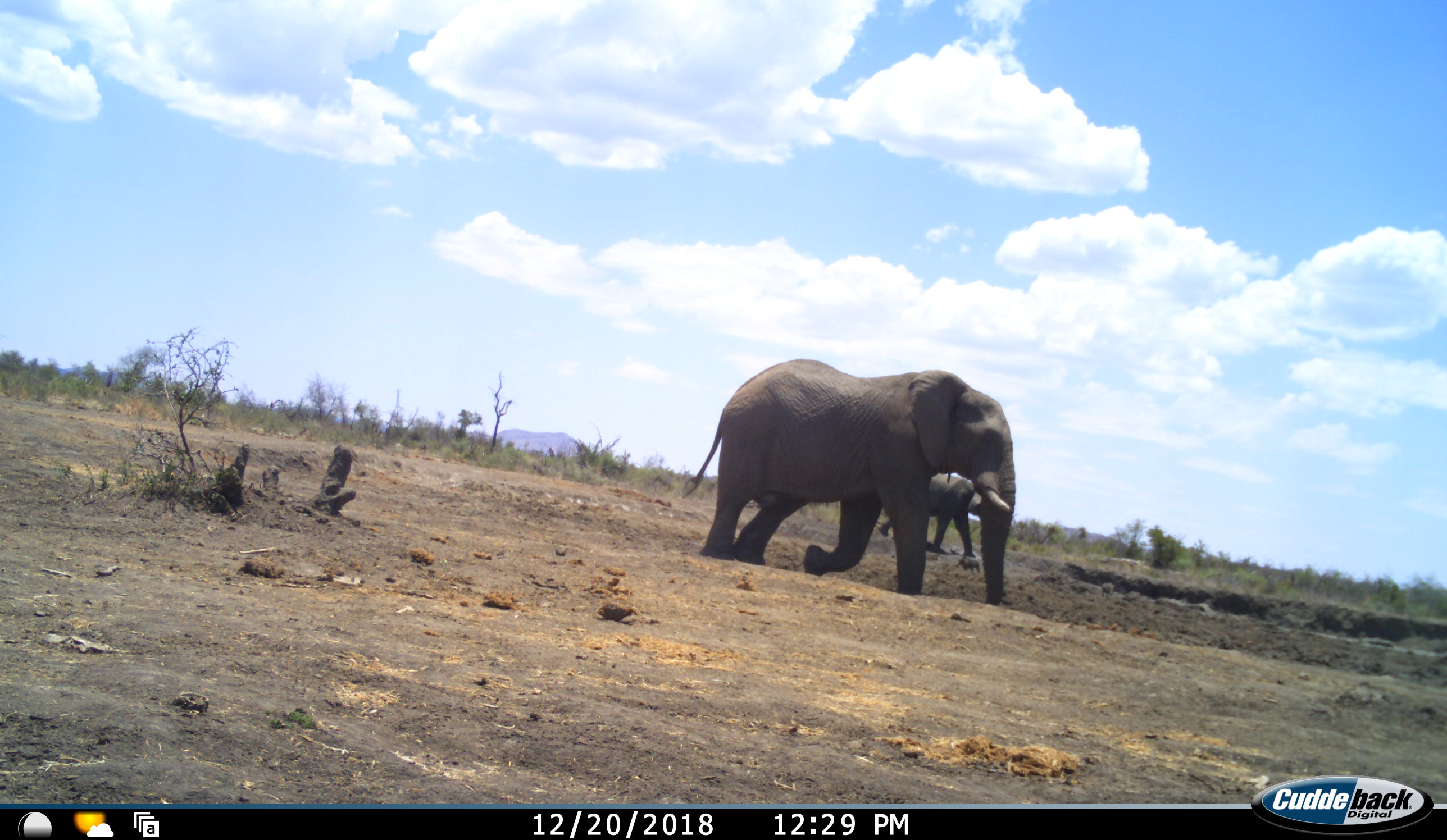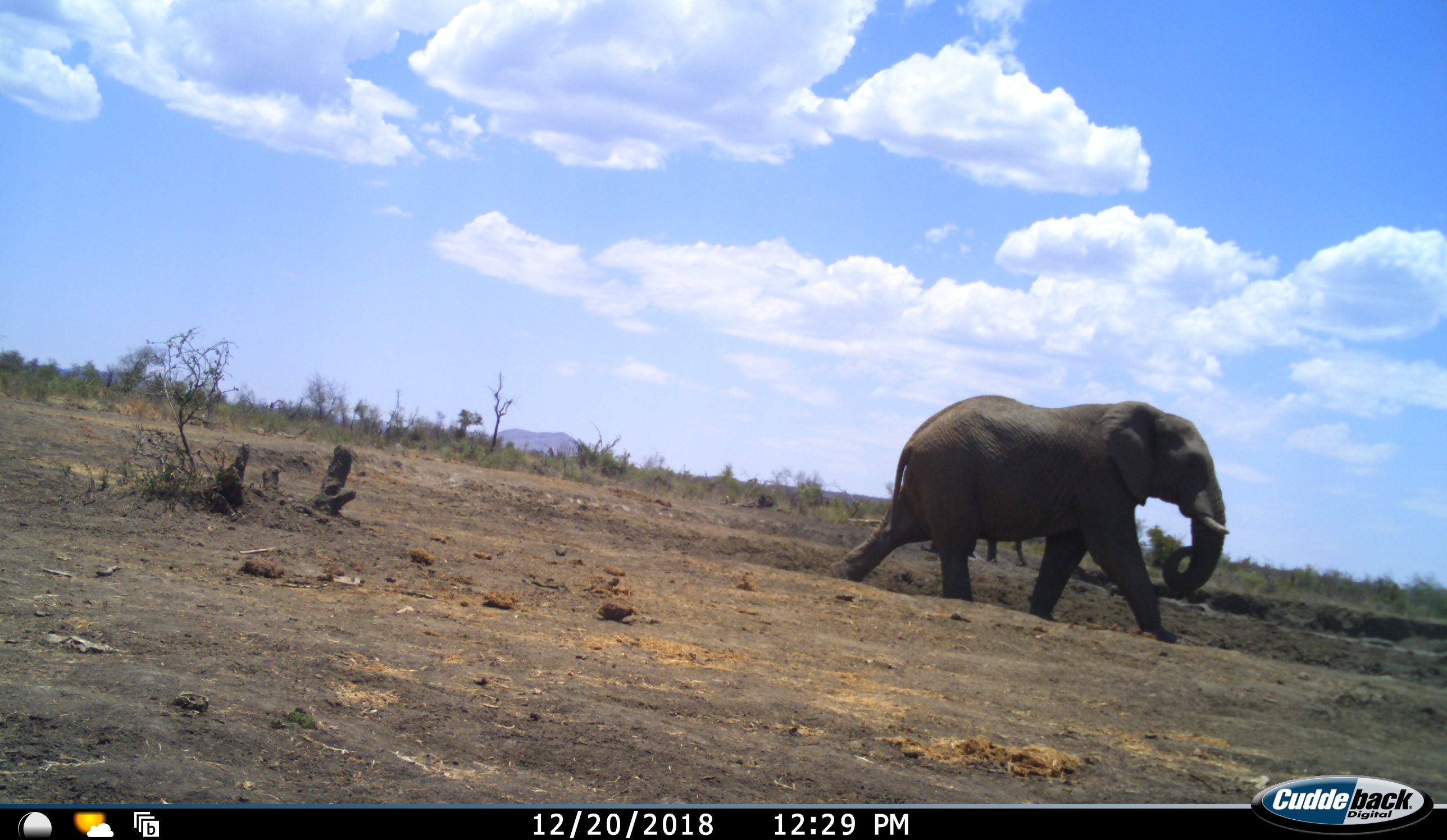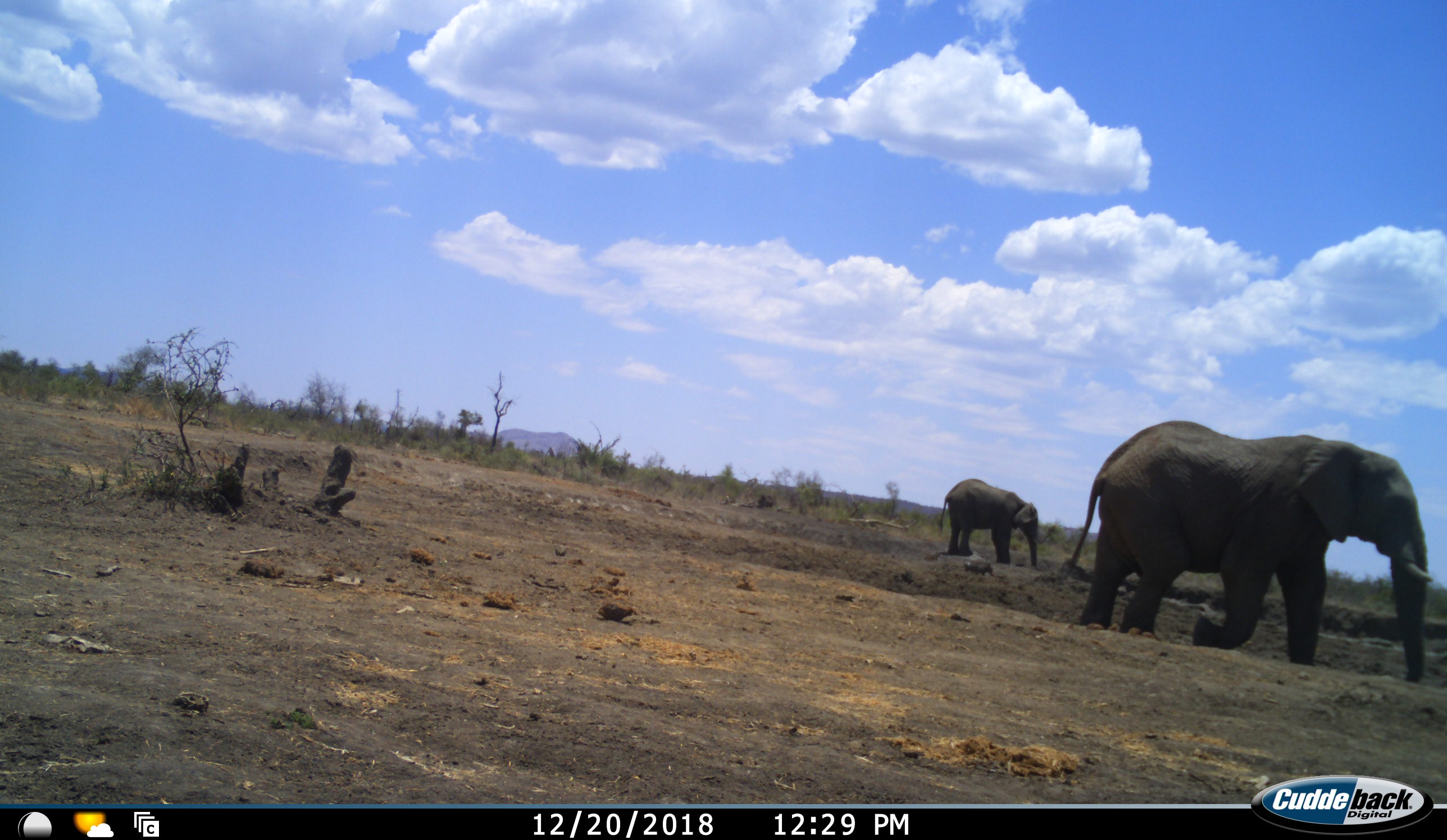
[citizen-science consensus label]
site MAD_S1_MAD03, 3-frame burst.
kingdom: Animalia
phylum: Chordata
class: Mammalia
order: Proboscidea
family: Elephantidae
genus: Loxodonta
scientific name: Loxodonta africana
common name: african bush elephant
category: elephant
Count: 2.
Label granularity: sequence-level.